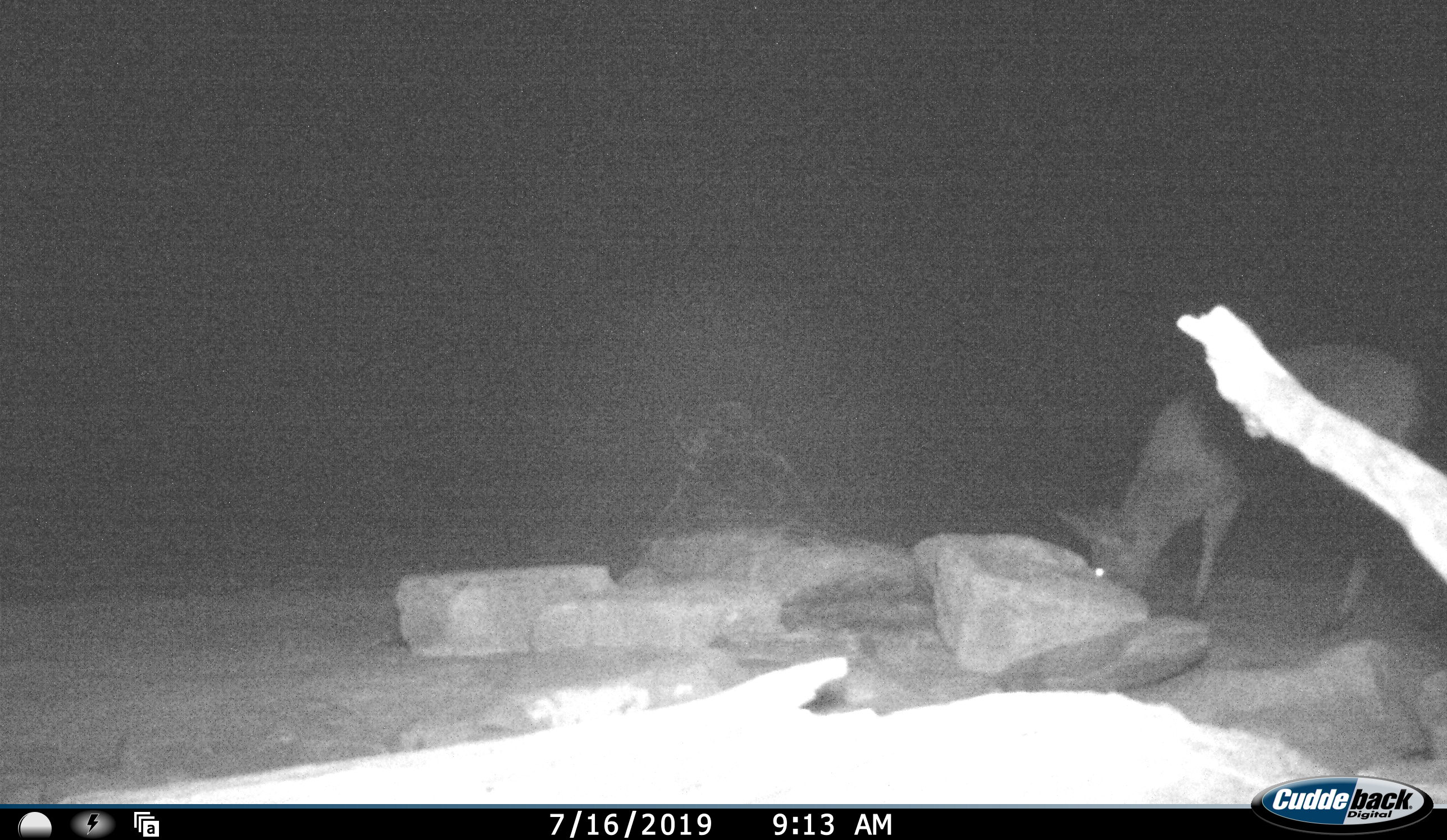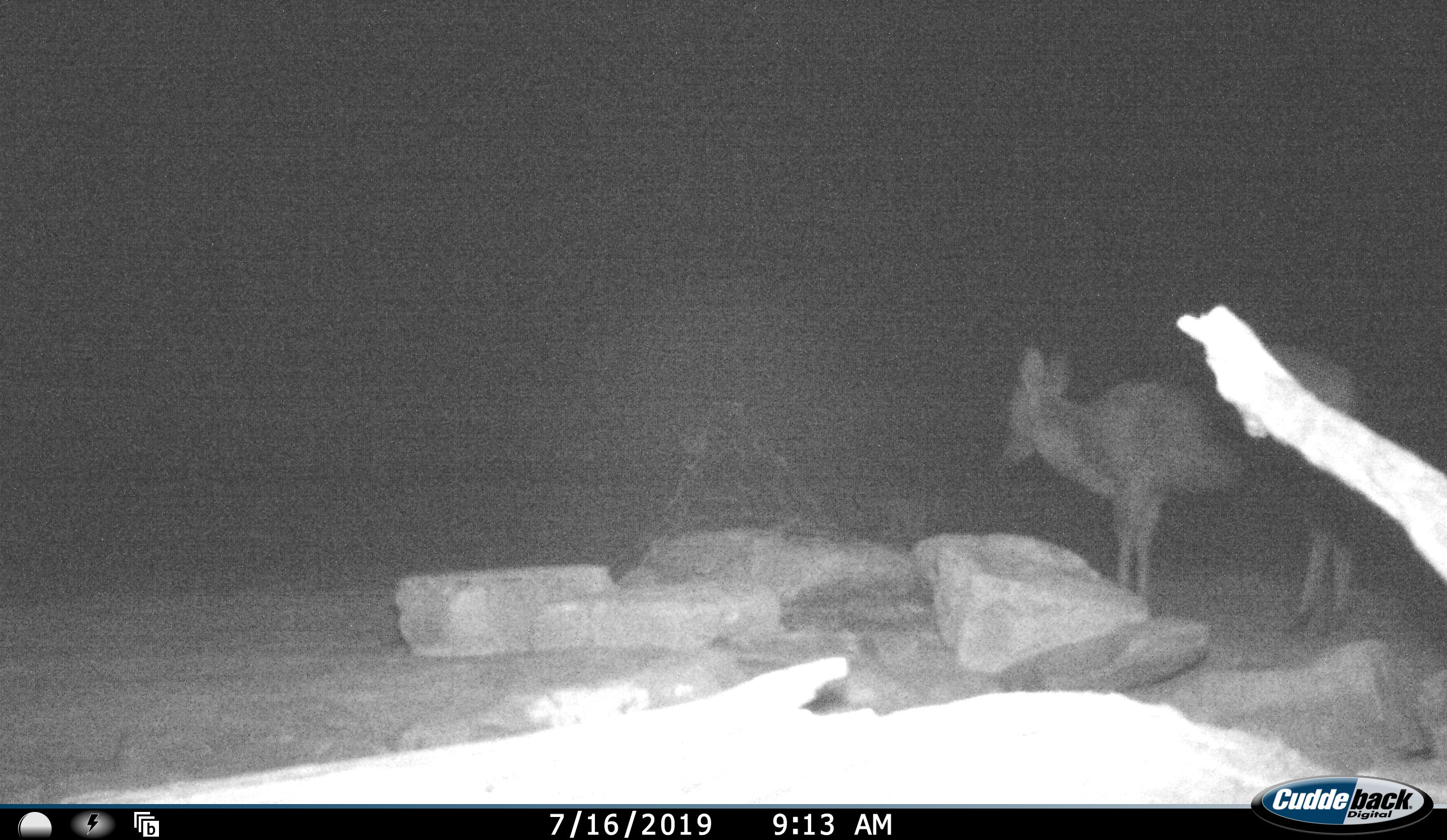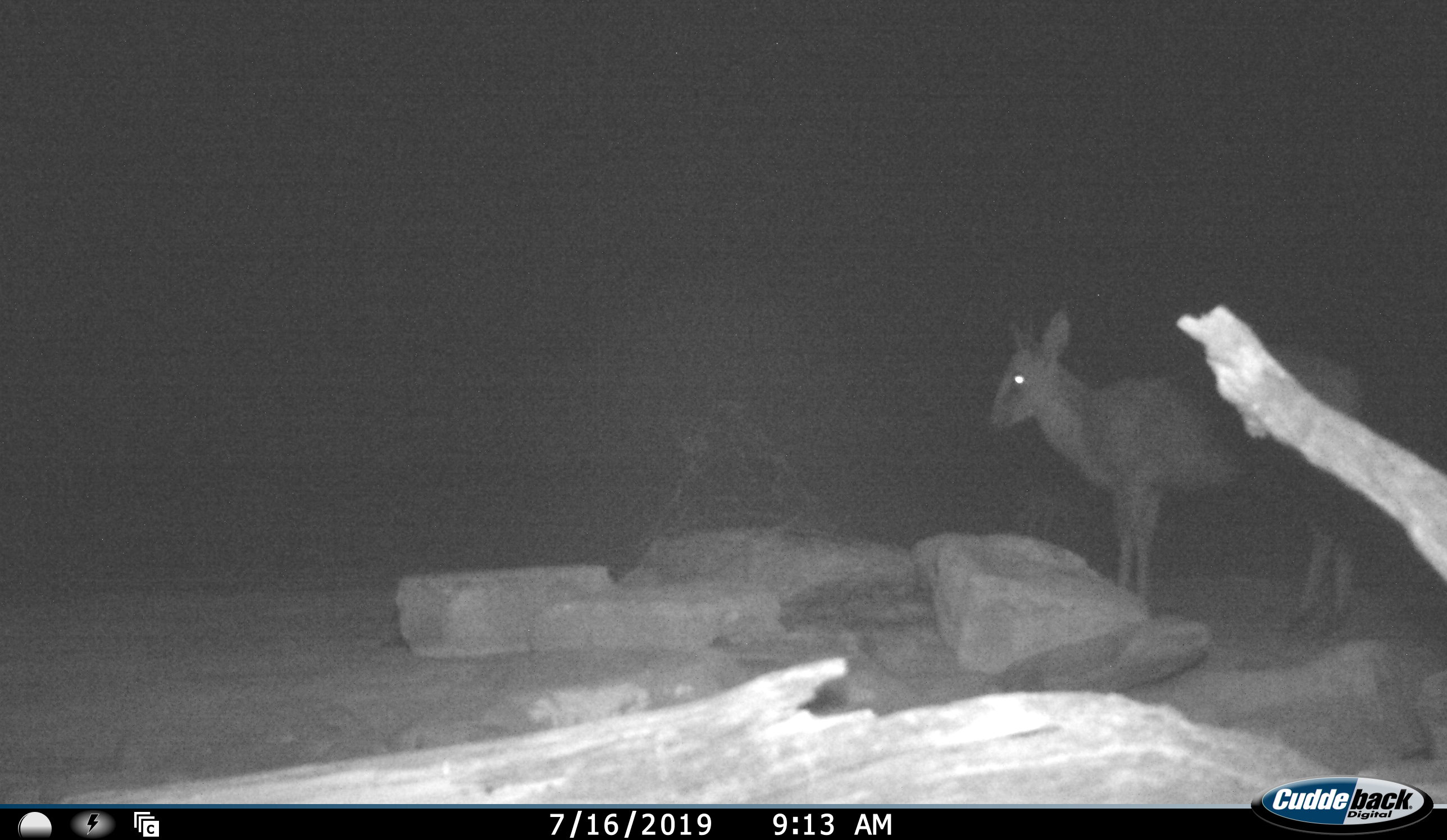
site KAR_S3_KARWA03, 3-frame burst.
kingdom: Animalia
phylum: Chordata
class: Mammalia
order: Artiodactyla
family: Bovidae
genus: Sylvicapra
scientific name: Sylvicapra grimmia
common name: common duiker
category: duikercommongrey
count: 1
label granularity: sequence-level